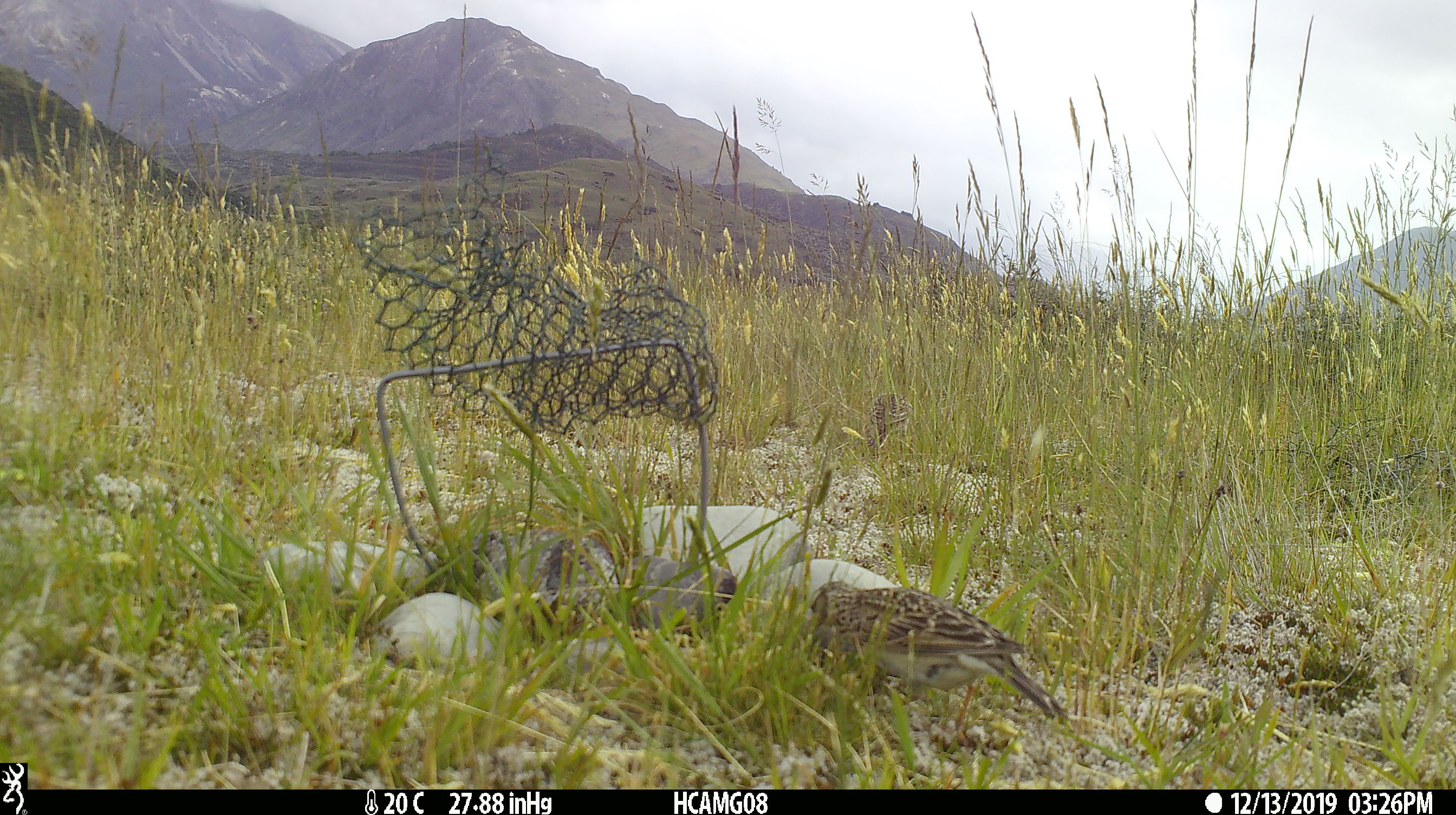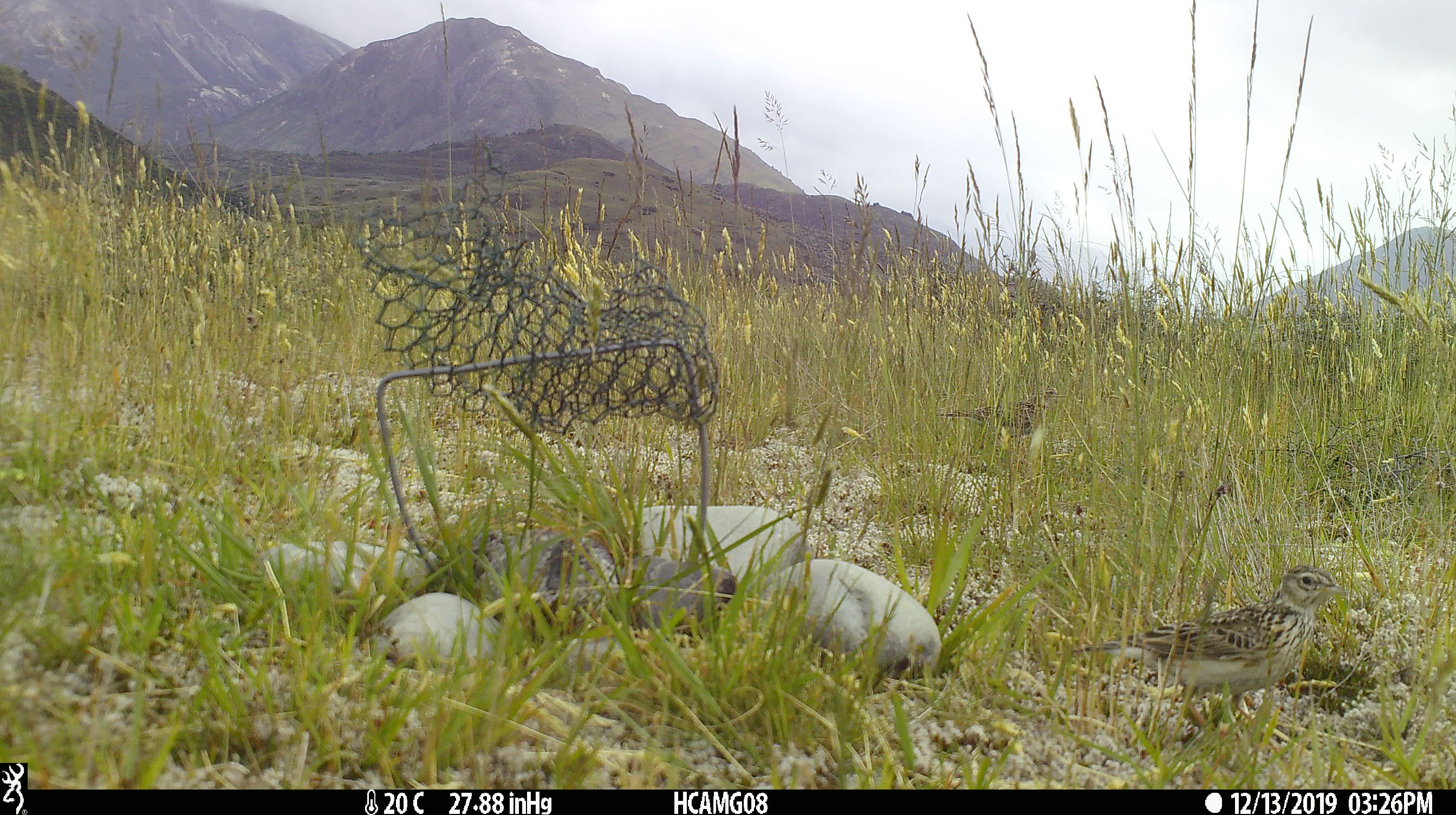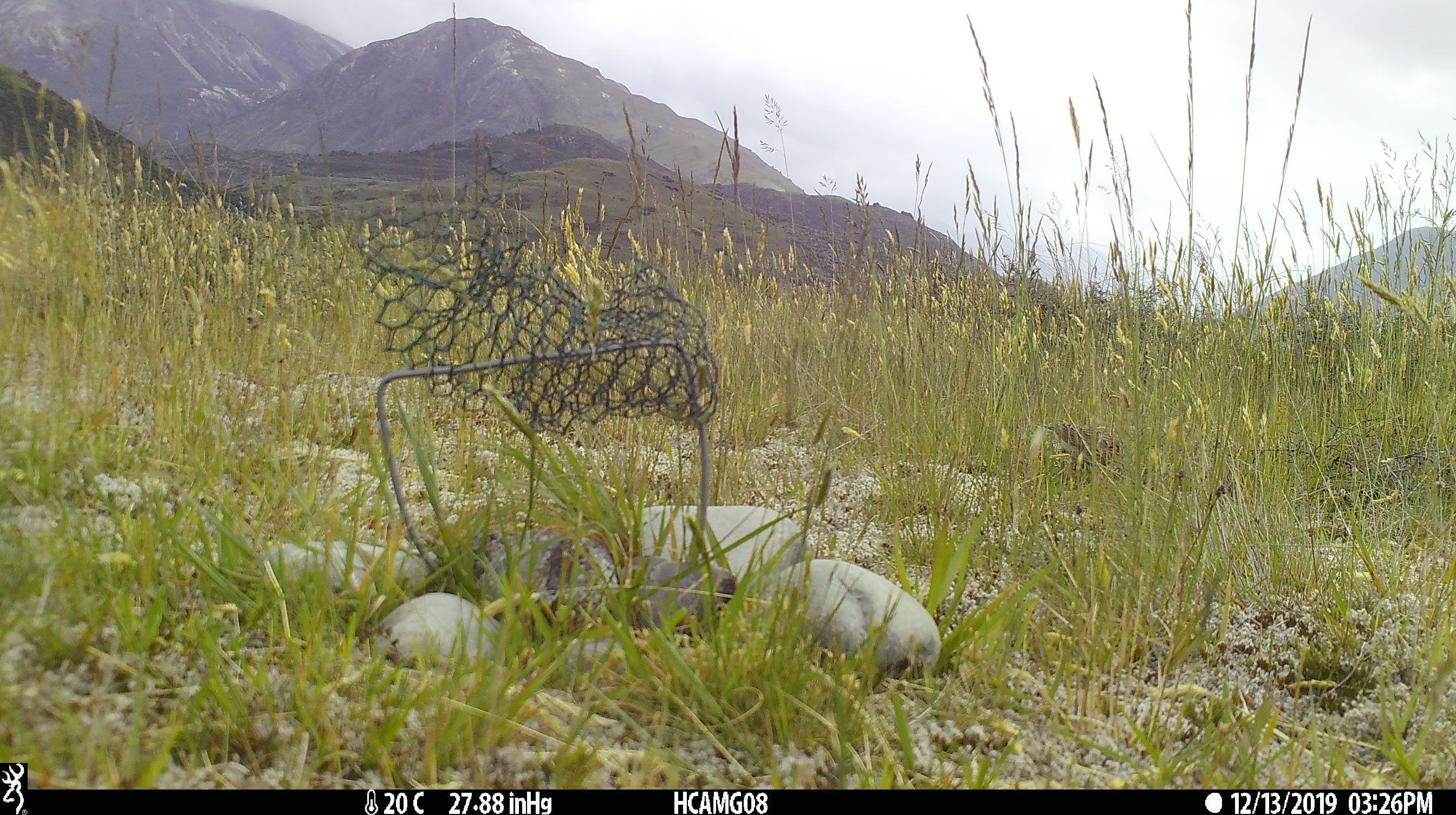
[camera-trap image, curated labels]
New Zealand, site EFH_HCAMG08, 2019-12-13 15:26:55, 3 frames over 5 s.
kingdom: Animalia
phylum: Chordata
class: Aves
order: Passeriformes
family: Motacillidae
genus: Anthus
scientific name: Anthus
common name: pipit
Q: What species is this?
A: Pipit (Anthus).